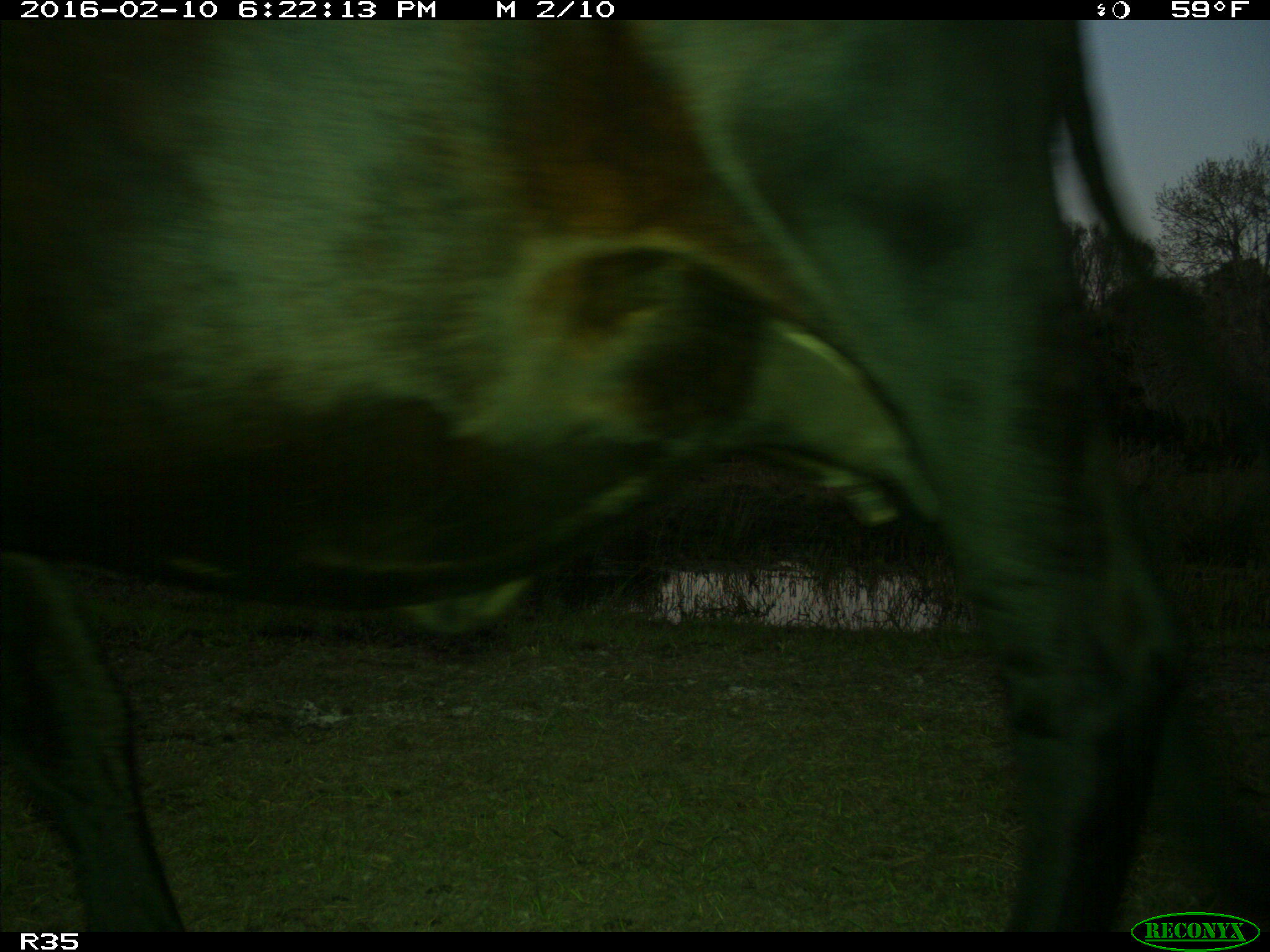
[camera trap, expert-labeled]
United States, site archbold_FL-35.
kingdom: Animalia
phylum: Chordata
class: Mammalia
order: Artiodactyla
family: Bovidae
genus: Bos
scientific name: Bos taurus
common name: domestic cow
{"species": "Bos taurus (domestic cow)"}